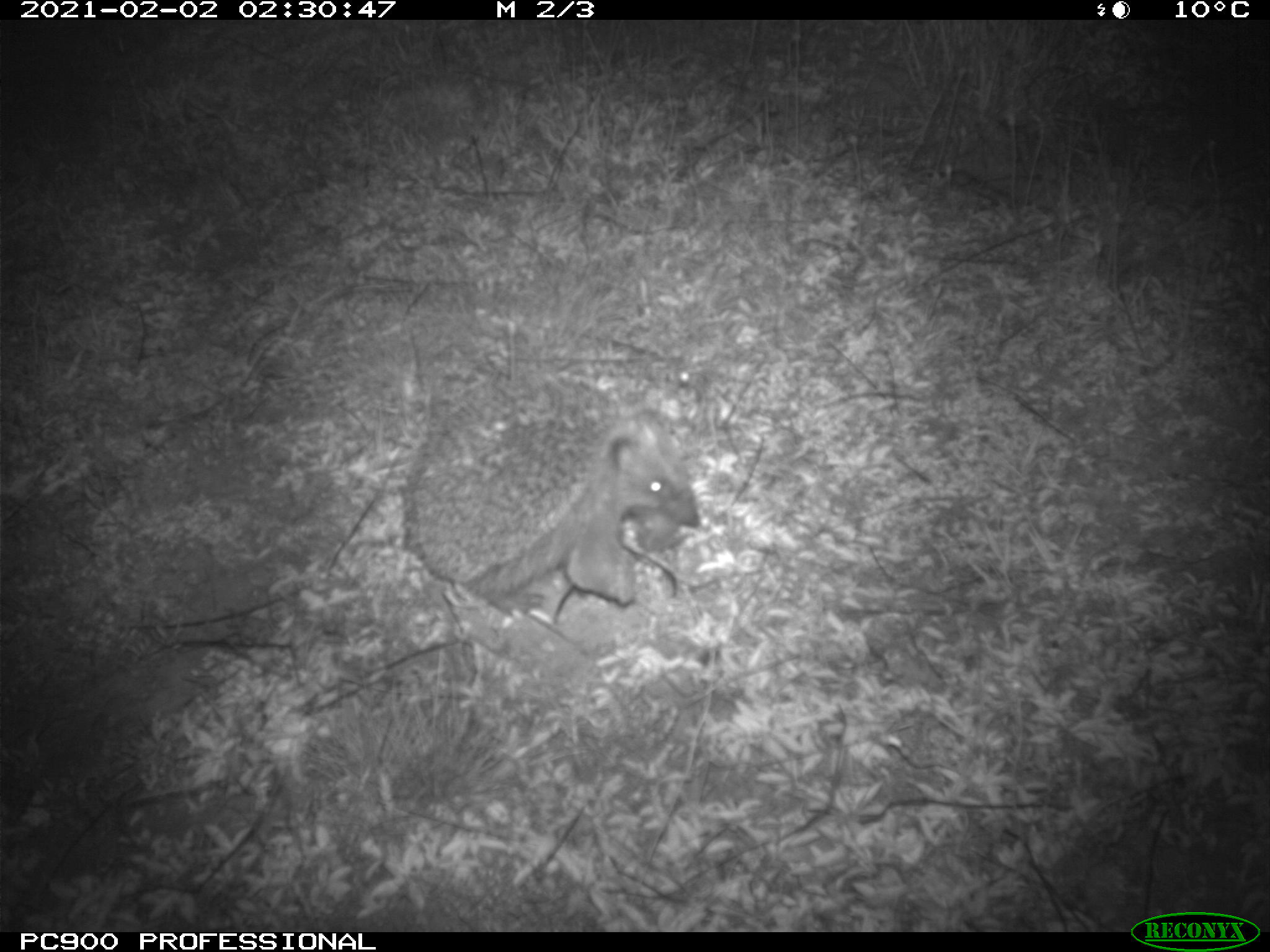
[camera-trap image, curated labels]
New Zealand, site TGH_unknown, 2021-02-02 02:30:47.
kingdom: Animalia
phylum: Chordata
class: Mammalia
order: Eulipotyphla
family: Erinaceidae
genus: Erinaceus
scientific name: Erinaceus europaeus europaeus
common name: european hedgehog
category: hedgehog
Hedgehog (european hedgehog) (Erinaceus europaeus europaeus).